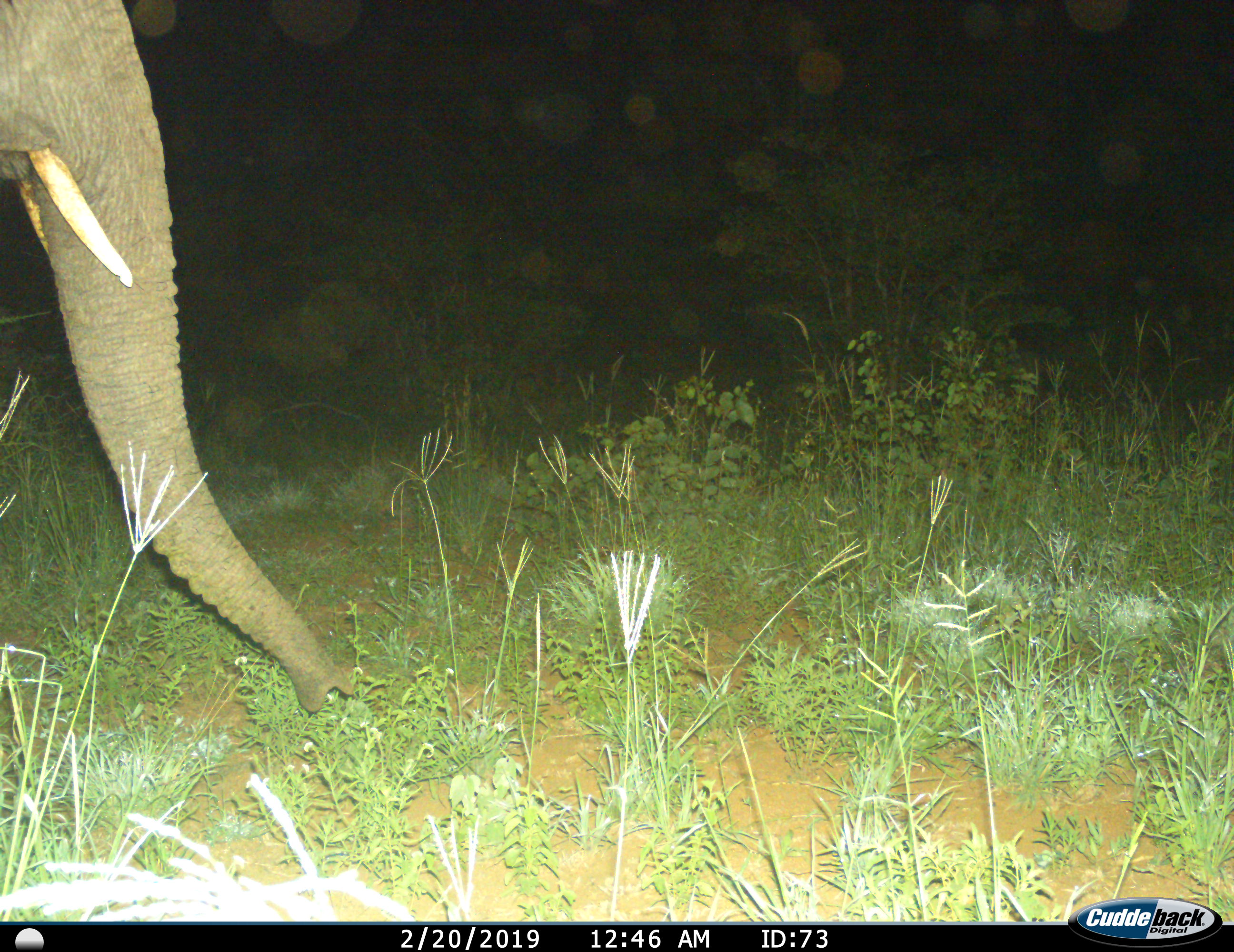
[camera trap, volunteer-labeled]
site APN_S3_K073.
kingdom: Animalia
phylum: Chordata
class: Mammalia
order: Proboscidea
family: Elephantidae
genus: Loxodonta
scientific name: Loxodonta africana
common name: african bush elephant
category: elephant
Elephant (african bush elephant) (Loxodonta africana), count 1. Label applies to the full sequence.